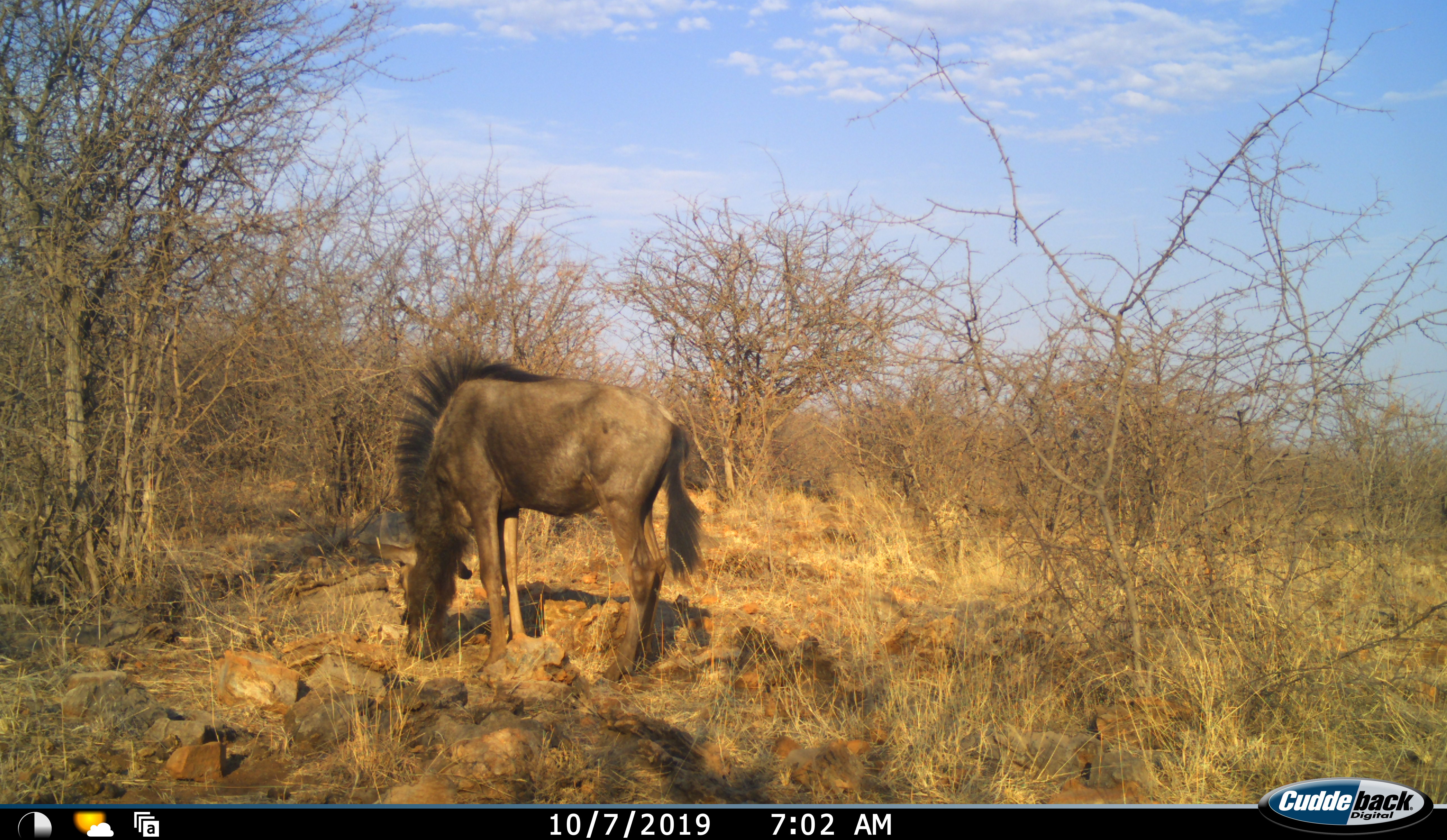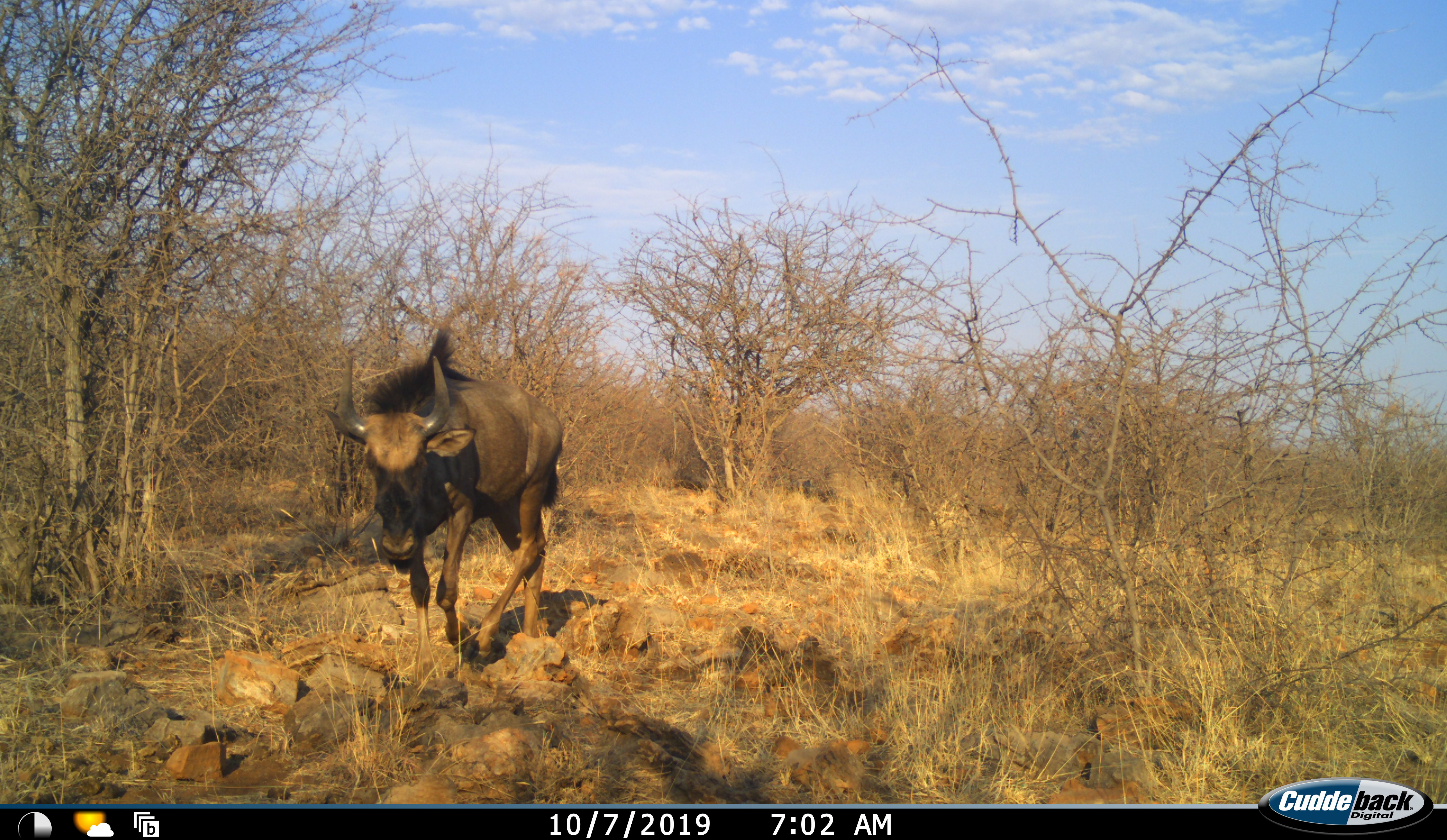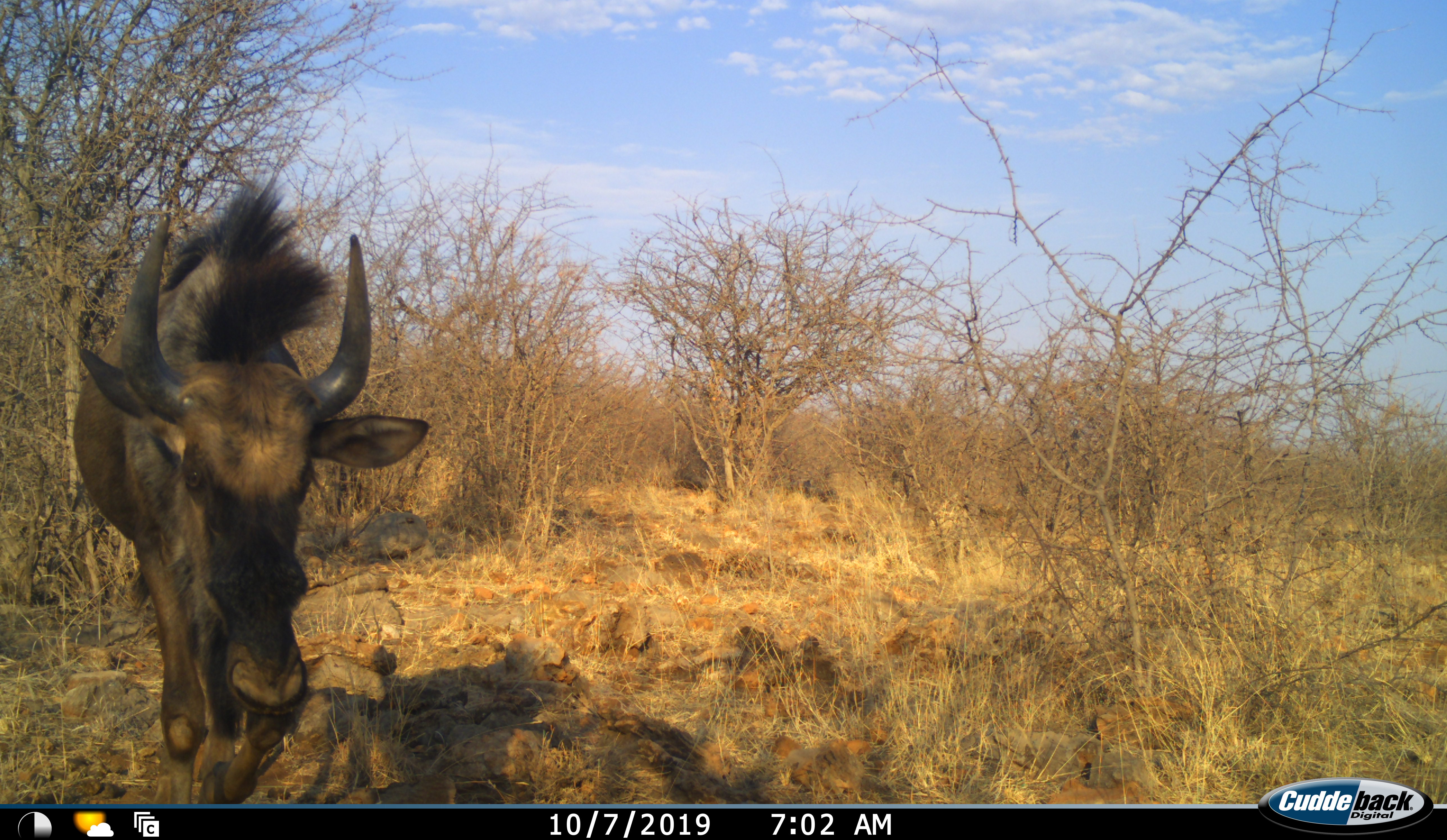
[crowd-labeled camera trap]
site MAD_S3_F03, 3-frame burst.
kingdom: Animalia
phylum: Chordata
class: Mammalia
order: Artiodactyla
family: Bovidae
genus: Connochaetes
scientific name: Connochaetes taurinus taurinus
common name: blue wildebeest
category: wildebeestblue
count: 1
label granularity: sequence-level